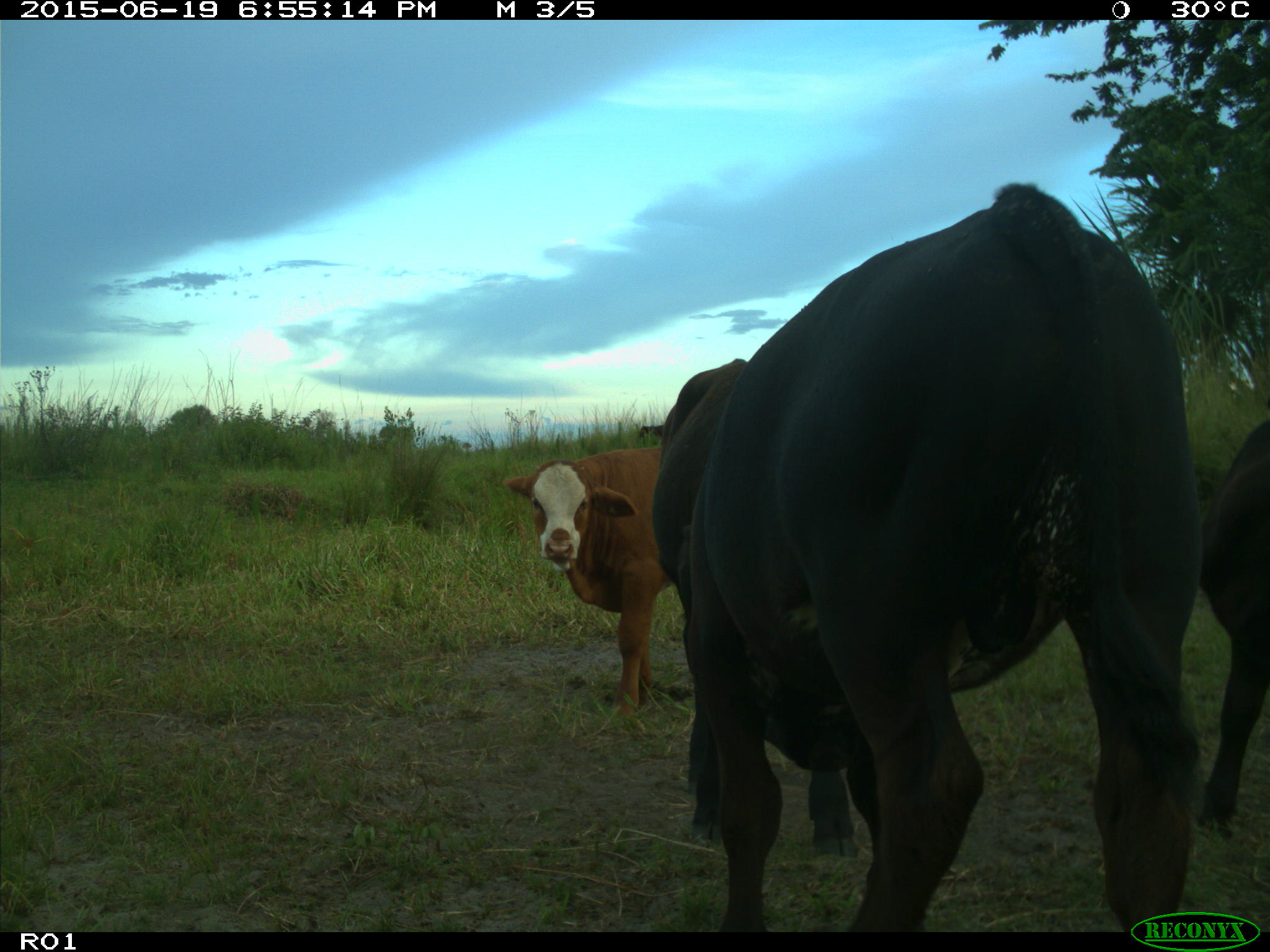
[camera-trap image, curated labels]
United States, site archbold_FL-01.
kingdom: Animalia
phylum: Chordata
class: Mammalia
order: Artiodactyla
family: Bovidae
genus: Bos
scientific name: Bos taurus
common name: domestic cow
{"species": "Bos taurus (domestic cow)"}